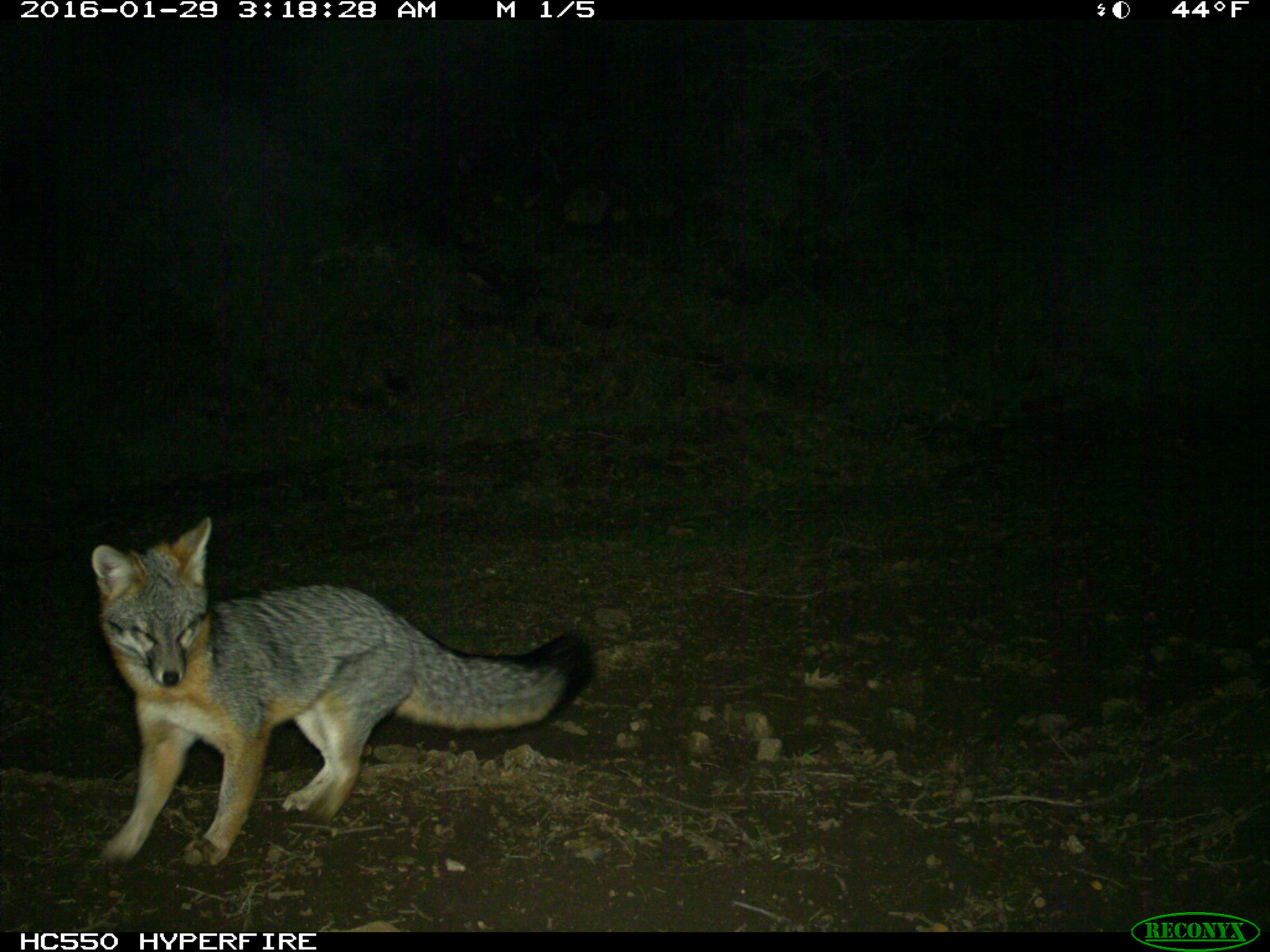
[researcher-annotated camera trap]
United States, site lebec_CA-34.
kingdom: Animalia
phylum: Chordata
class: Mammalia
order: Carnivora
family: Canidae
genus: Urocyon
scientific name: Urocyon cinereoargenteus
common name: gray fox